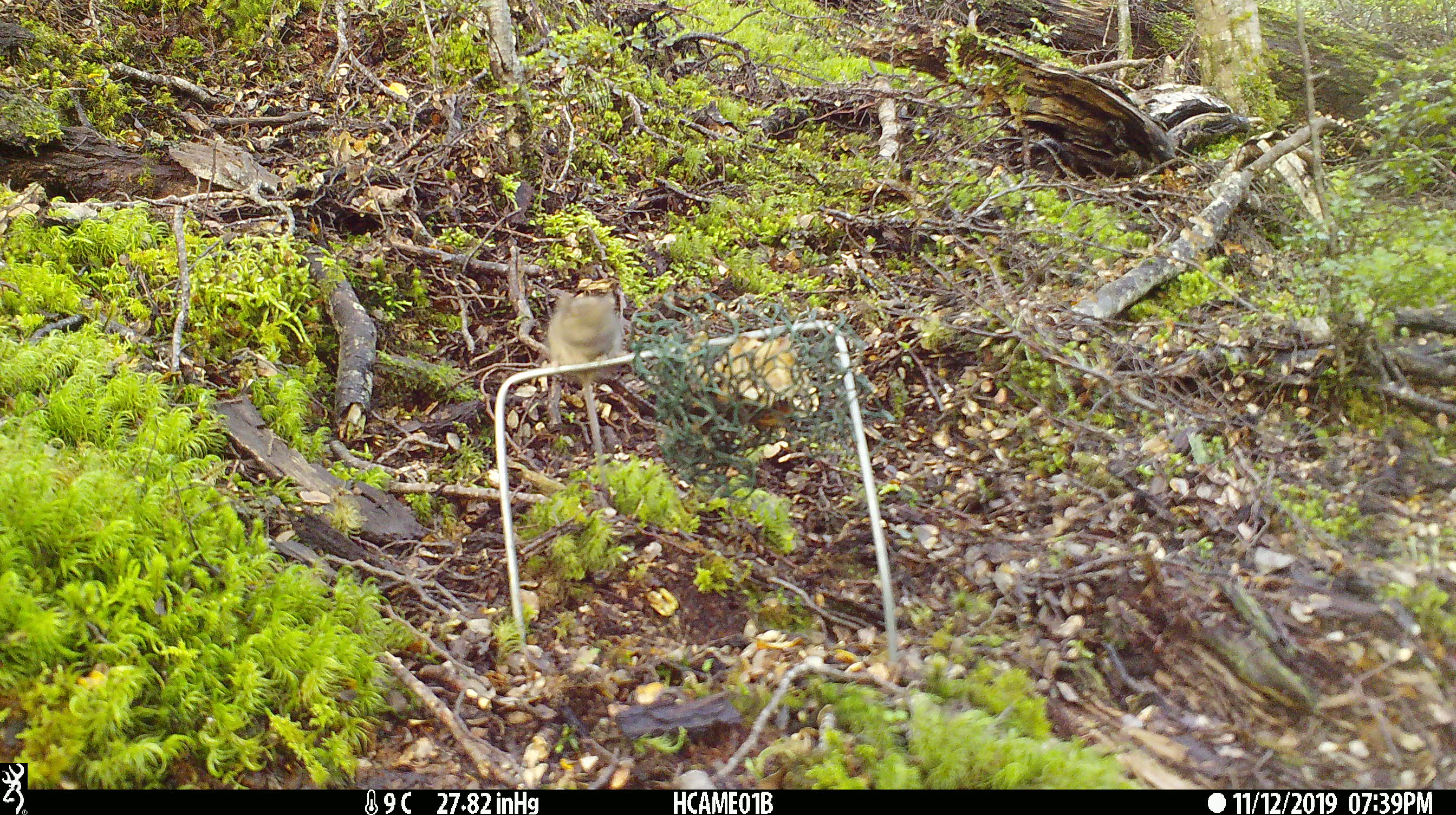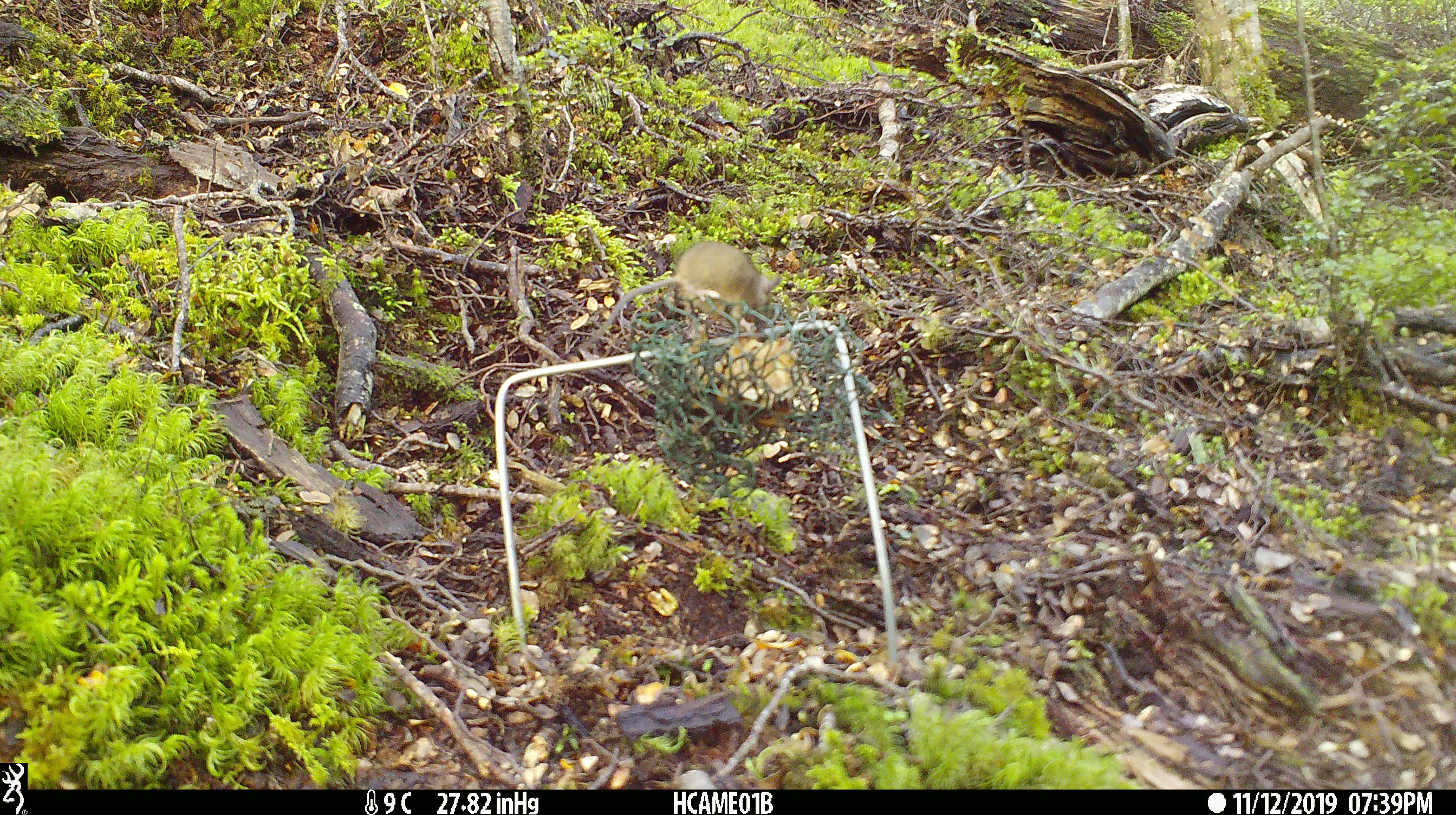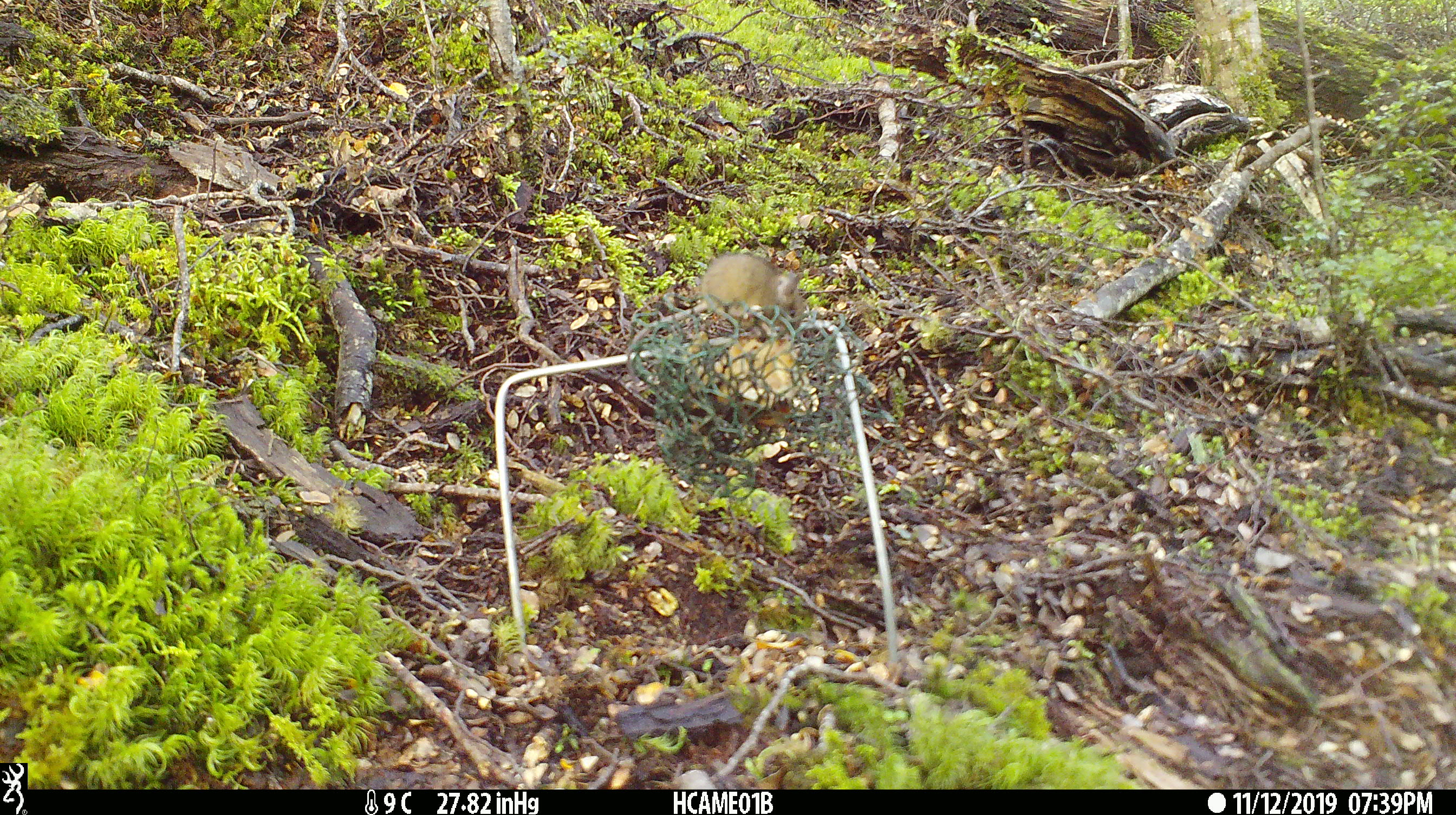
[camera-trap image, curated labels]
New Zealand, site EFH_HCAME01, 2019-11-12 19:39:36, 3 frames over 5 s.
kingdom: Animalia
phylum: Chordata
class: Mammalia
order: Rodentia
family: Muridae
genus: Mus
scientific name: Mus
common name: mouse